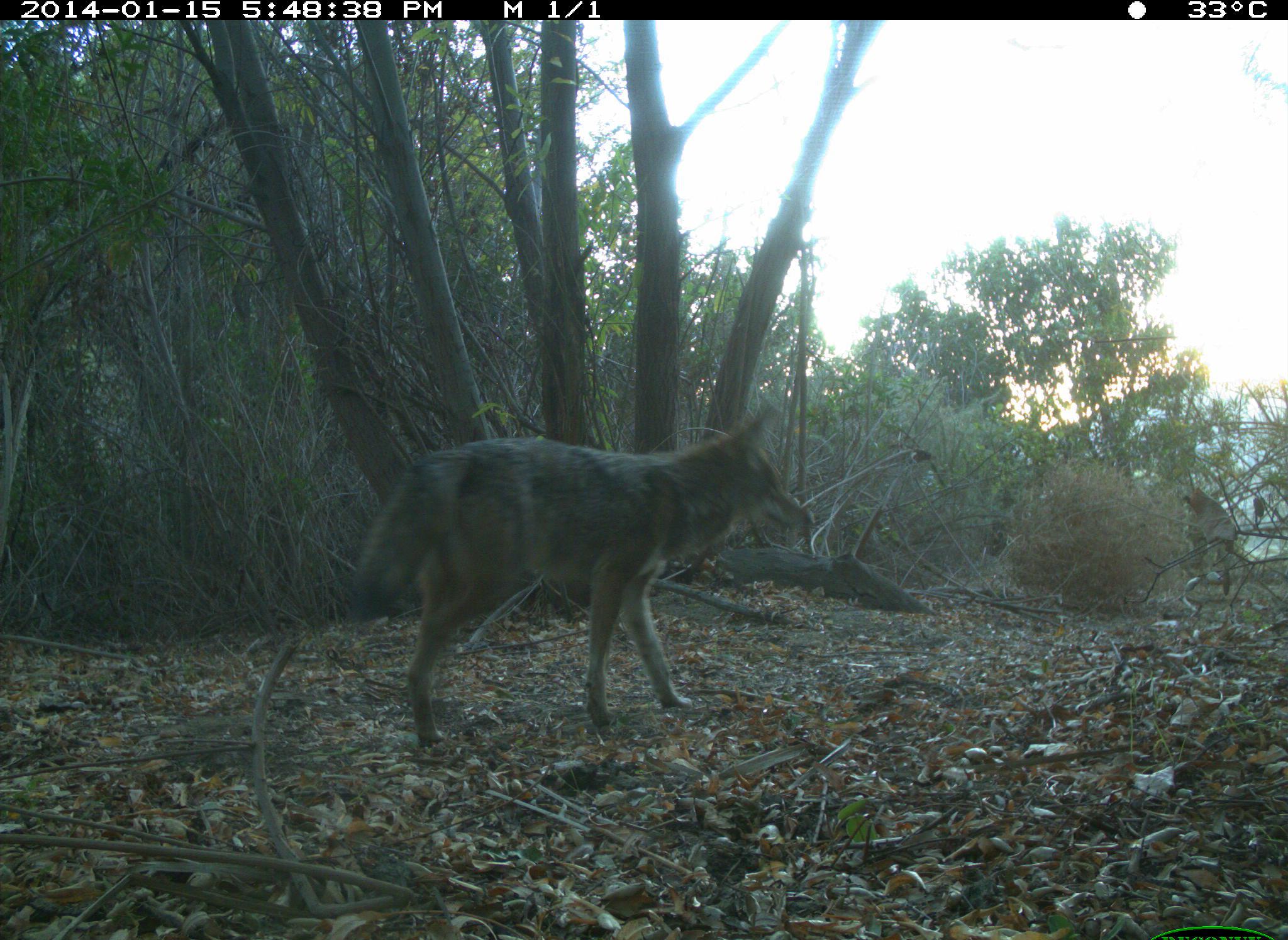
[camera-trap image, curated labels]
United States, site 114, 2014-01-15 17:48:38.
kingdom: Animalia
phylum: Chordata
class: Mammalia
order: Carnivora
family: Canidae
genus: Canis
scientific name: Canis latrans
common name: coyote